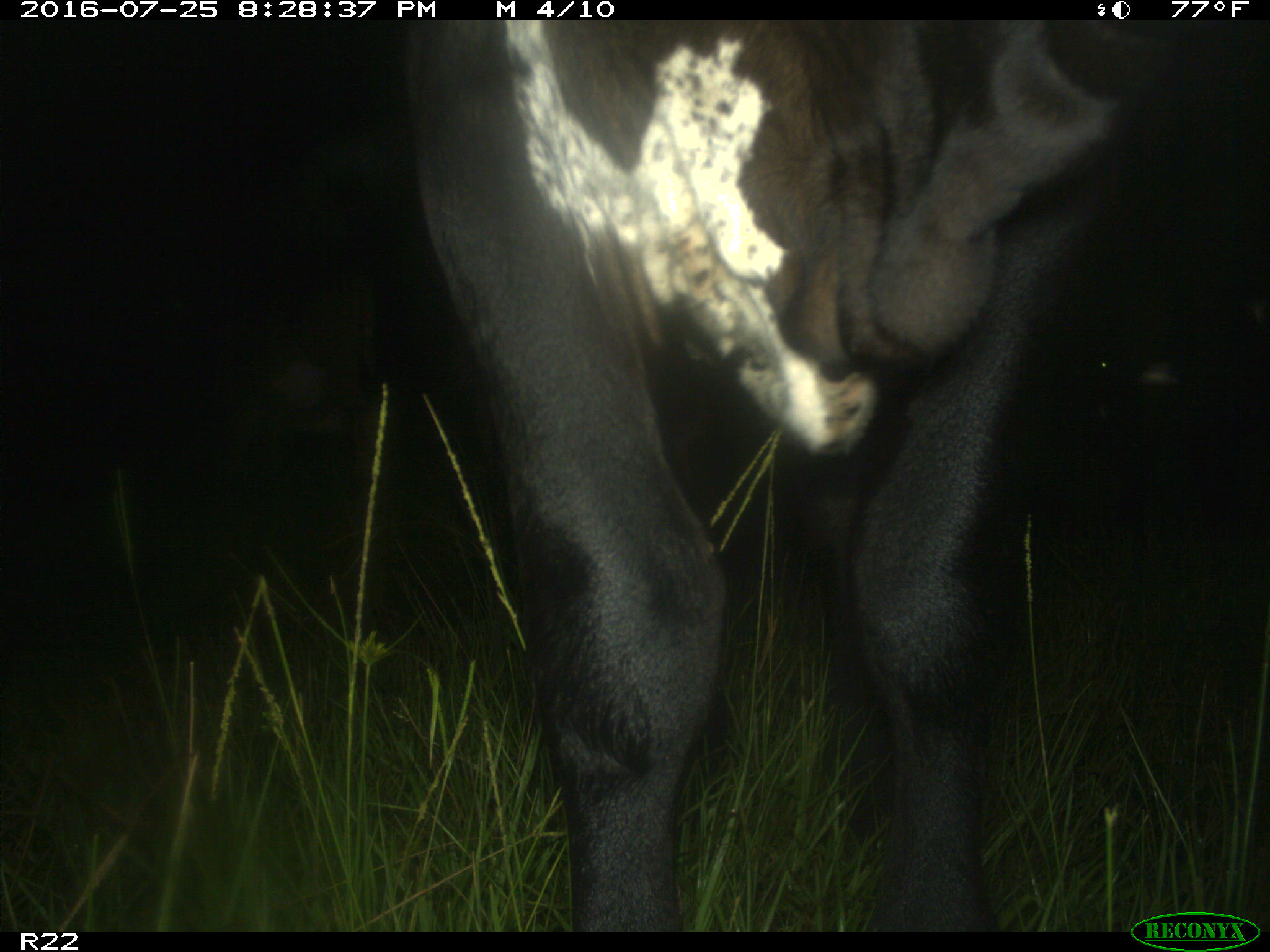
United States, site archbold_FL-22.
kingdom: Animalia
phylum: Chordata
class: Mammalia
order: Artiodactyla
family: Bovidae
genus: Bos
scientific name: Bos taurus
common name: domestic cow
Bos taurus (domestic cow).